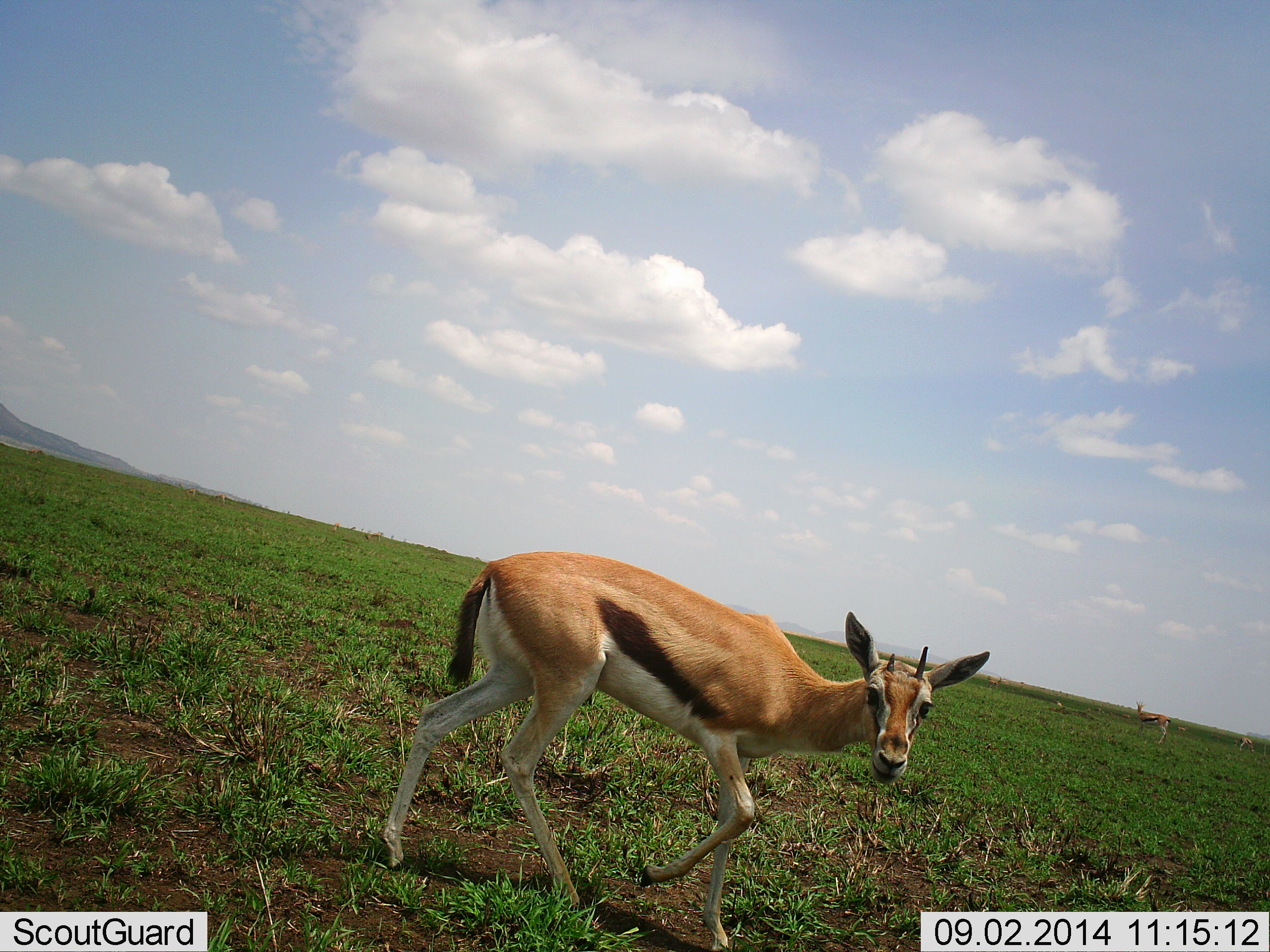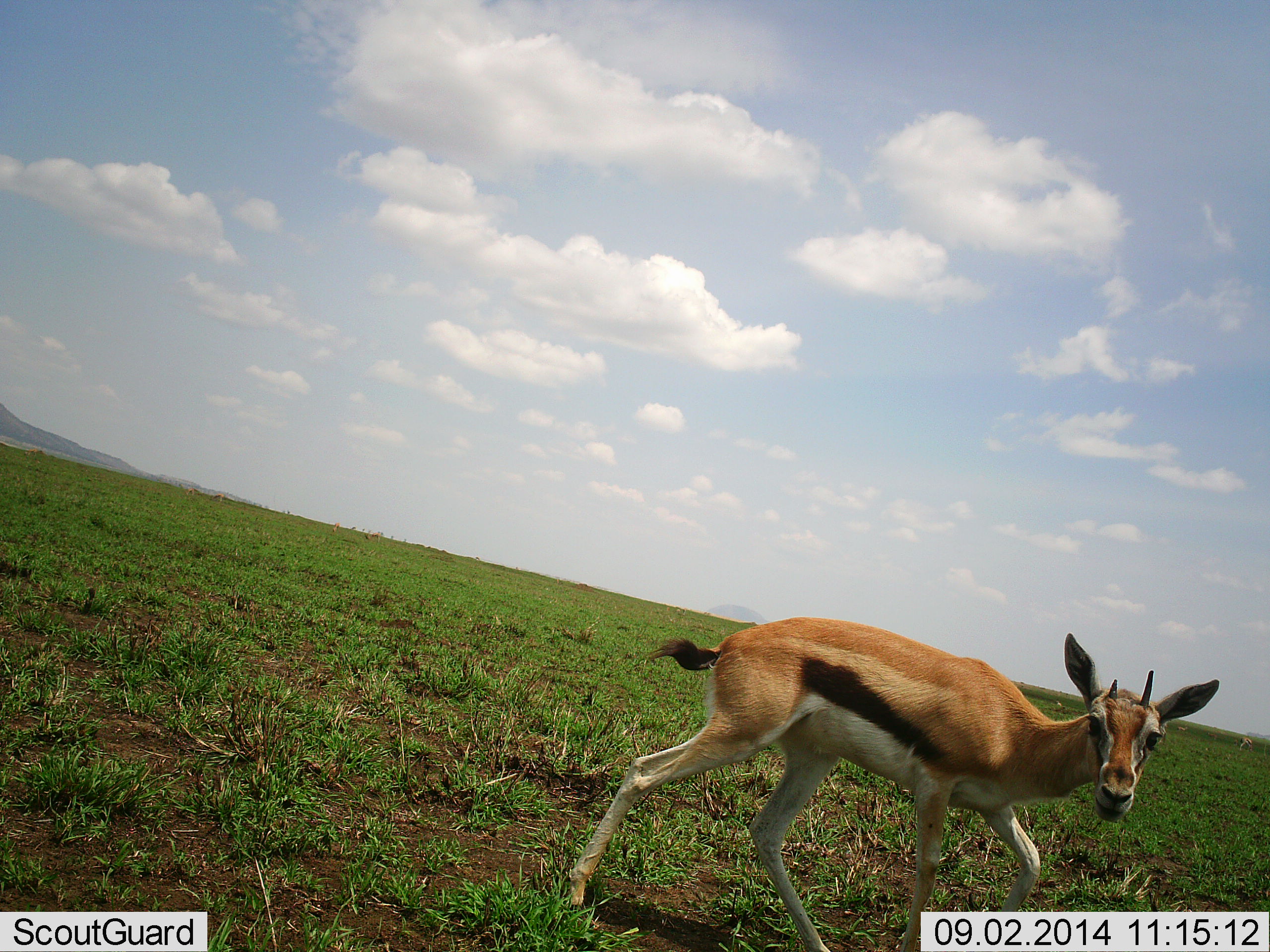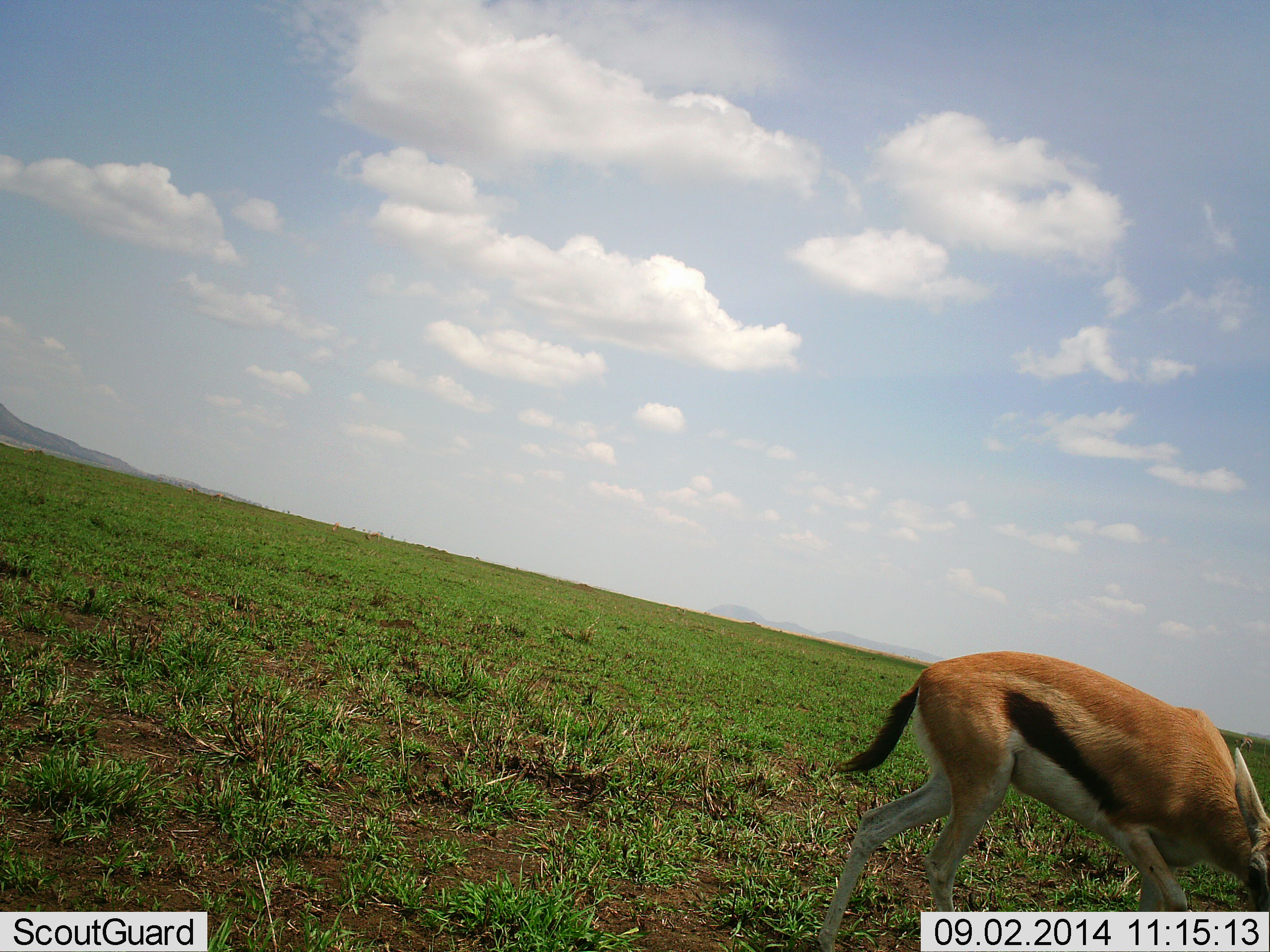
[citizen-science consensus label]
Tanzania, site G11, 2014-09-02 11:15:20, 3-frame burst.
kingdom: Animalia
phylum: Chordata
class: Mammalia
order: Artiodactyla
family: Bovidae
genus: Eudorcas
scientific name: Eudorcas thomsonii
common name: thomson's gazelle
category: gazellethomsons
Gazellethomsons (thomson's gazelle) (Eudorcas thomsonii), count 1. Behavior (volunteer vote fractions): standing 40%, resting 0%, moving 90%, interacting 0%. Young present (vote fraction): 0%. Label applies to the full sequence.